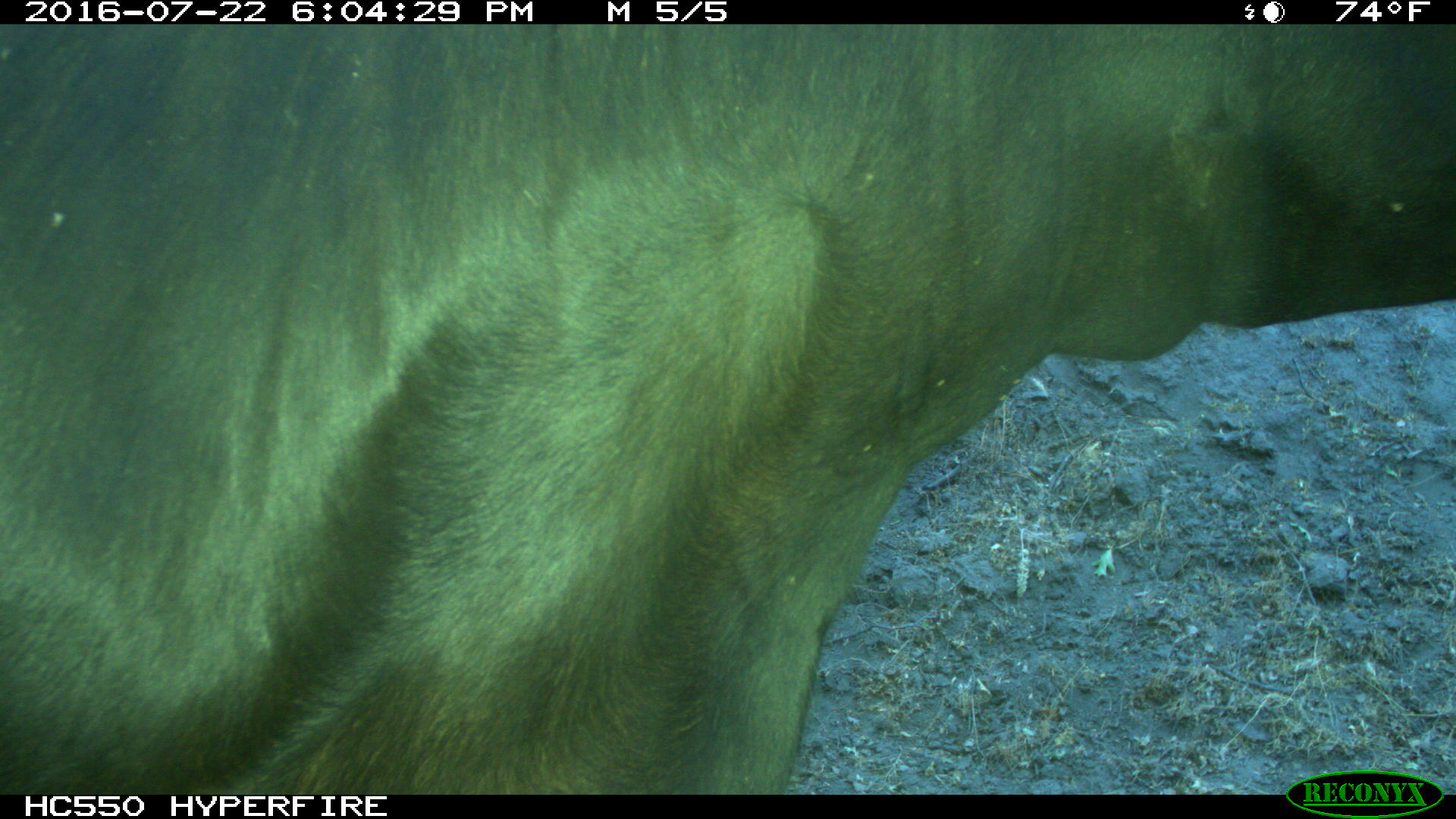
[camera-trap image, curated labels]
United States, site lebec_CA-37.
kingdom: Animalia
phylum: Chordata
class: Mammalia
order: Artiodactyla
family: Bovidae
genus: Bos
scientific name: Bos taurus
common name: domestic cow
Bos taurus (domestic cow).